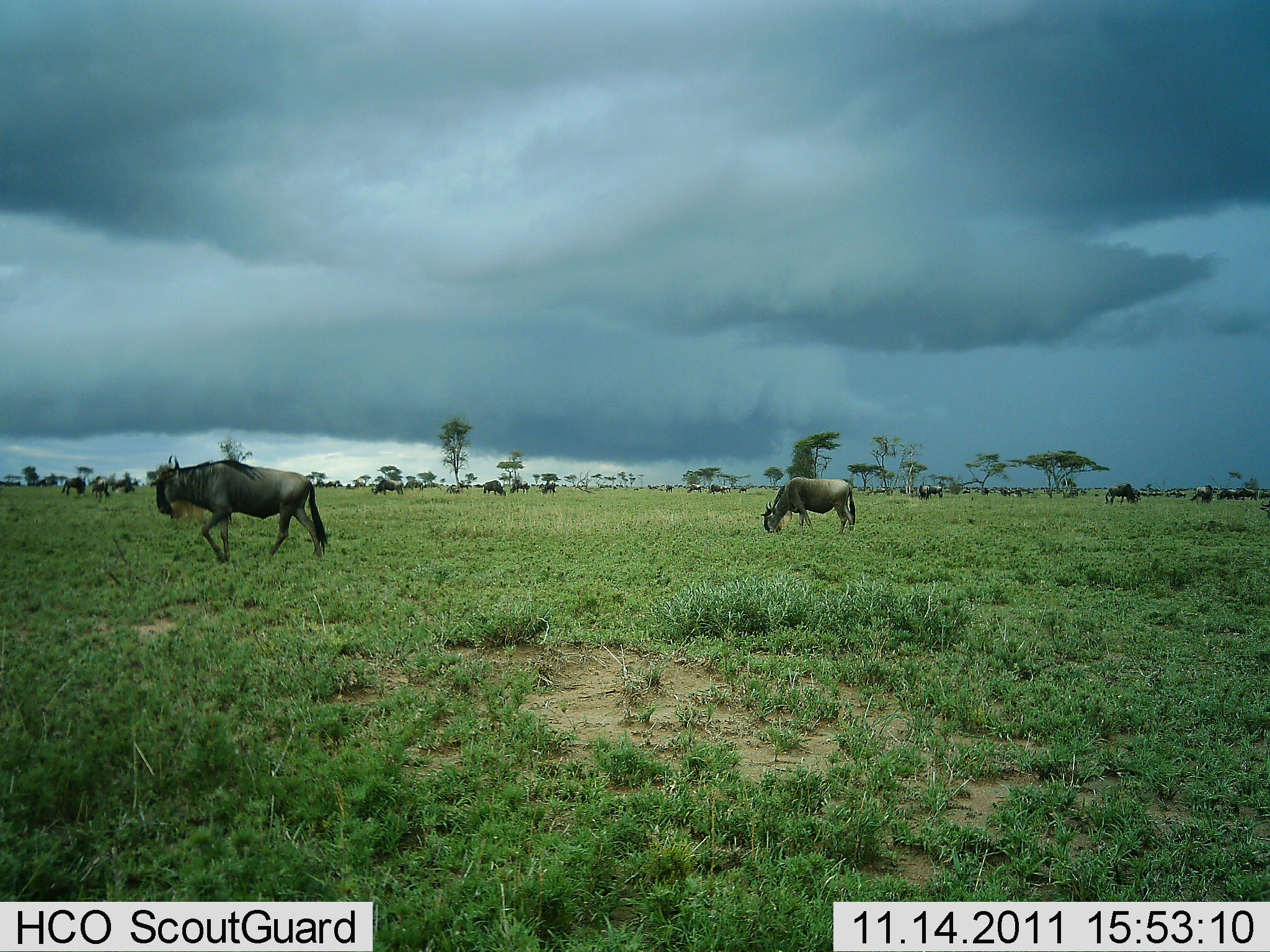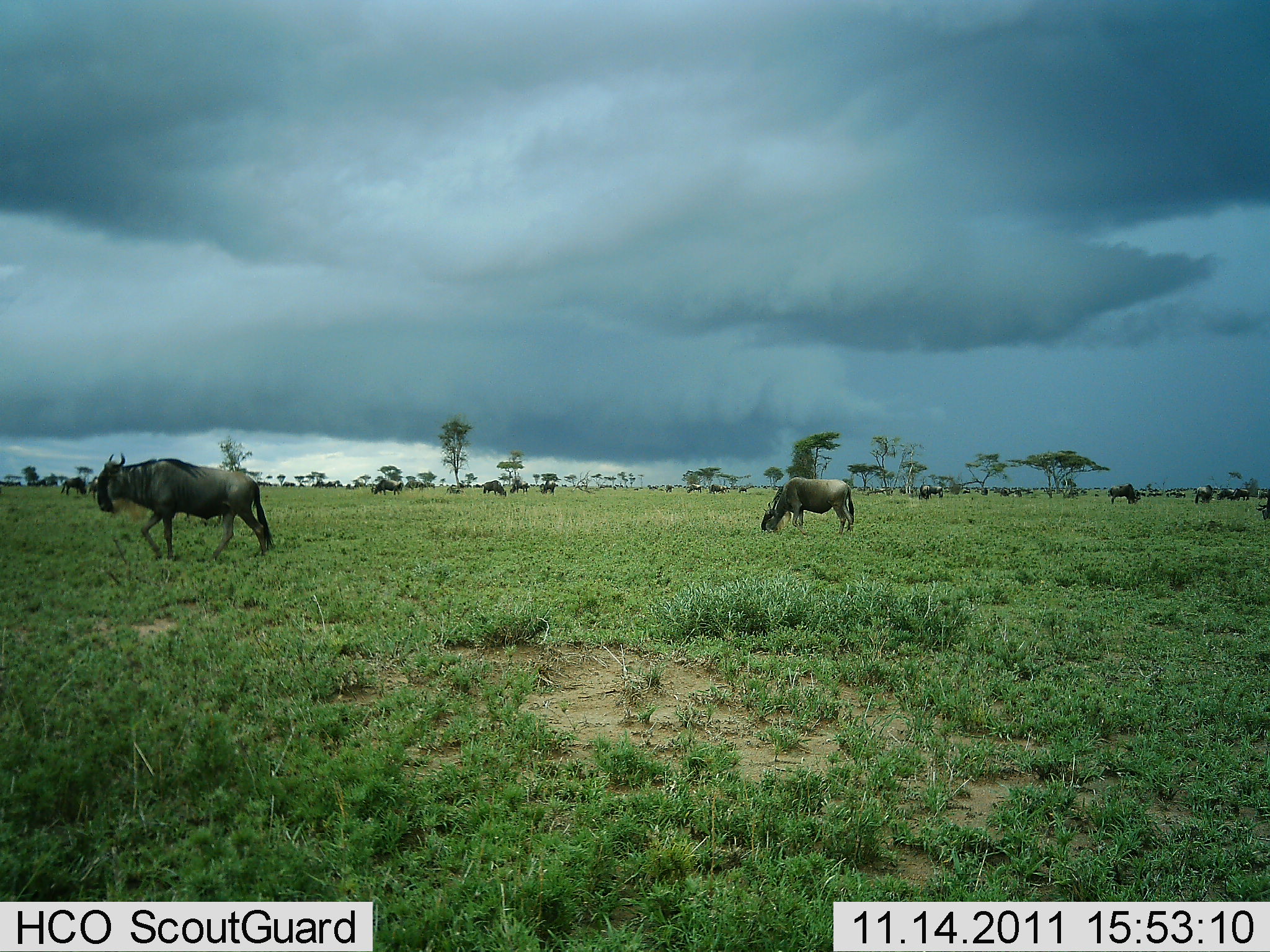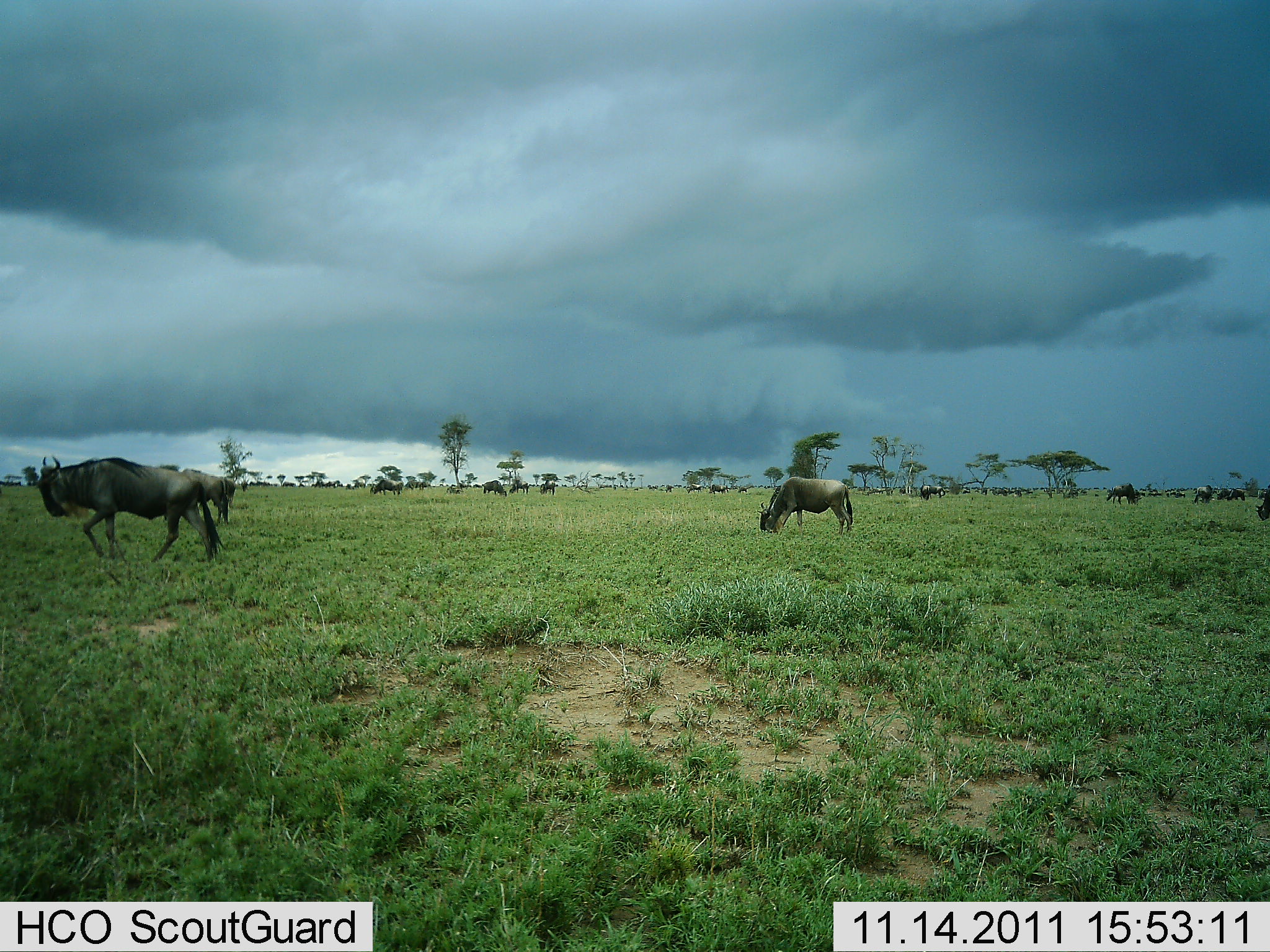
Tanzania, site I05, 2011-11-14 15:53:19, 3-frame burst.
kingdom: Animalia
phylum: Chordata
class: Mammalia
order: Artiodactyla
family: Bovidae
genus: Connochaetes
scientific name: Connochaetes taurinus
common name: blue wildebeest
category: wildebeest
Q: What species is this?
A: Wildebeest (blue wildebeest) (Connochaetes taurinus).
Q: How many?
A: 11-50.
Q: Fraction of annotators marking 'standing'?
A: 42%.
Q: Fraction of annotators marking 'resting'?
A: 8%.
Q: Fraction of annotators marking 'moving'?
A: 83%.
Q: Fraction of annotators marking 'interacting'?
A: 0%.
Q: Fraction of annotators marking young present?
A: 0%.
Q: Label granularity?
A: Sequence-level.